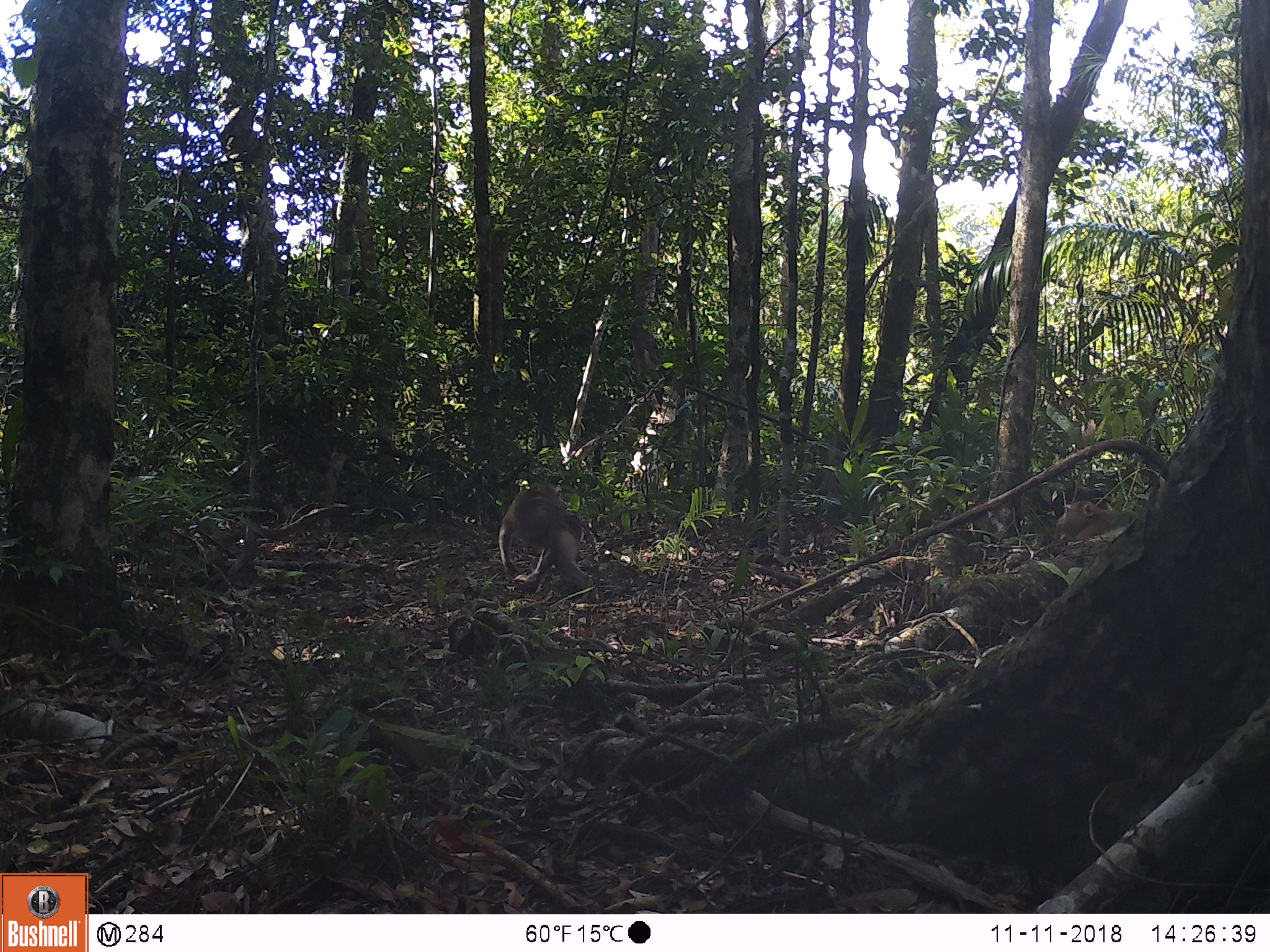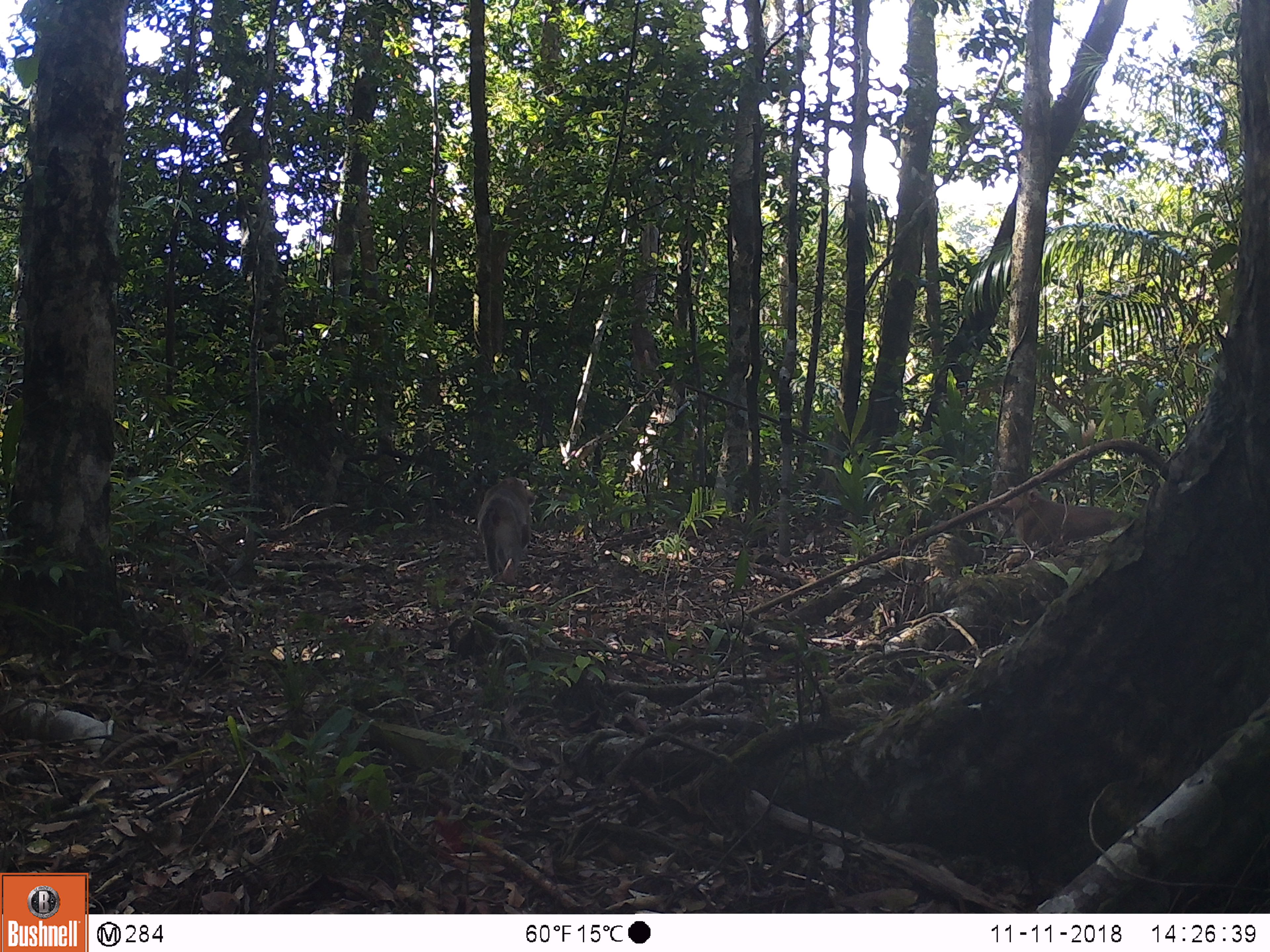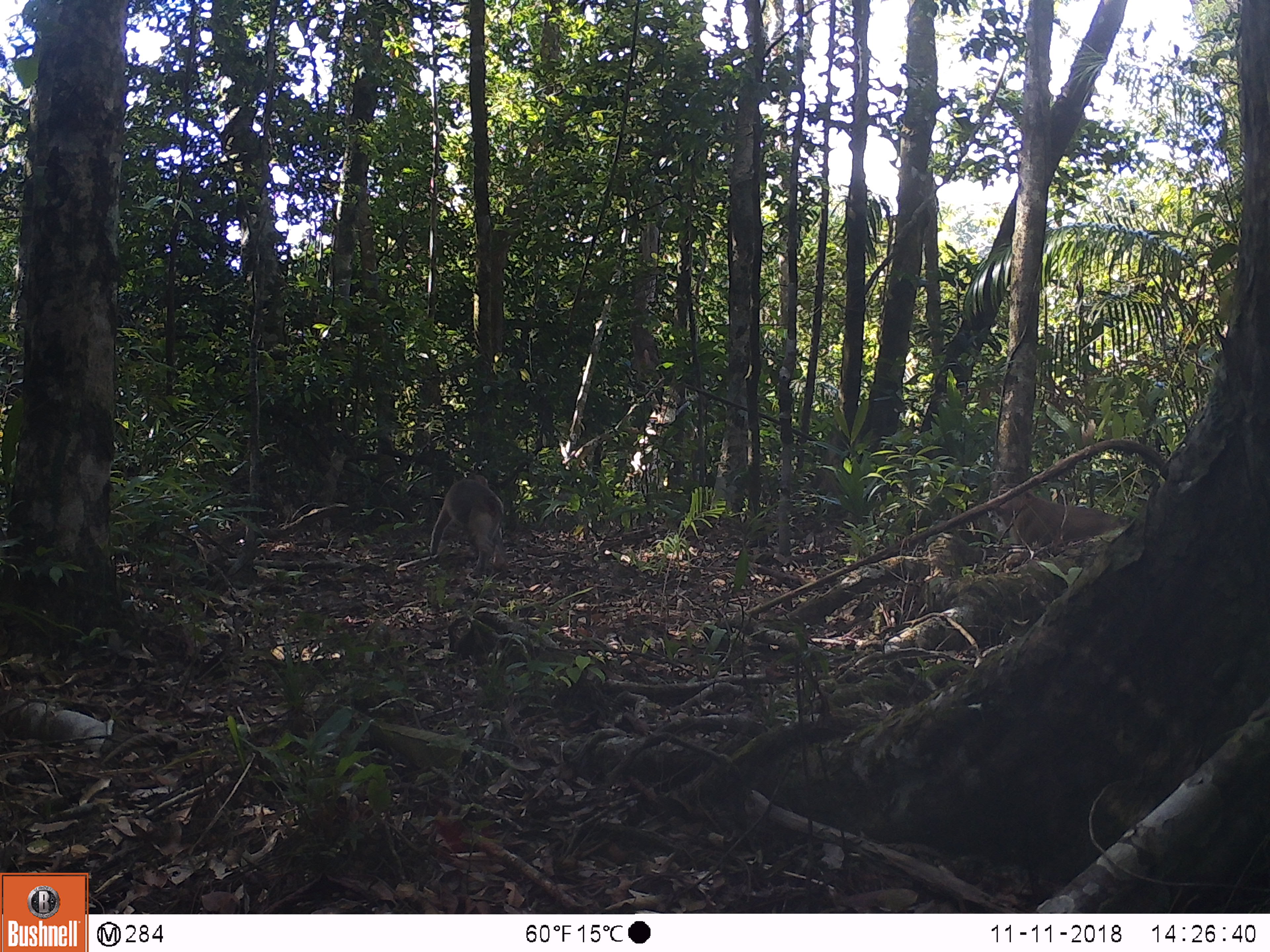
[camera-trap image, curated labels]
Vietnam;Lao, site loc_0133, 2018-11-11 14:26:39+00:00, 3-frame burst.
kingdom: Animalia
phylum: Chordata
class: Mammalia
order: Primates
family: Cercopithecidae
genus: Macaca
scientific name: Macaca nemestrina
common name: pig-tailed macaque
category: pig tailed macaque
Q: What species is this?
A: Pig tailed macaque (pig-tailed macaque) (Macaca nemestrina).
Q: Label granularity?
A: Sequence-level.